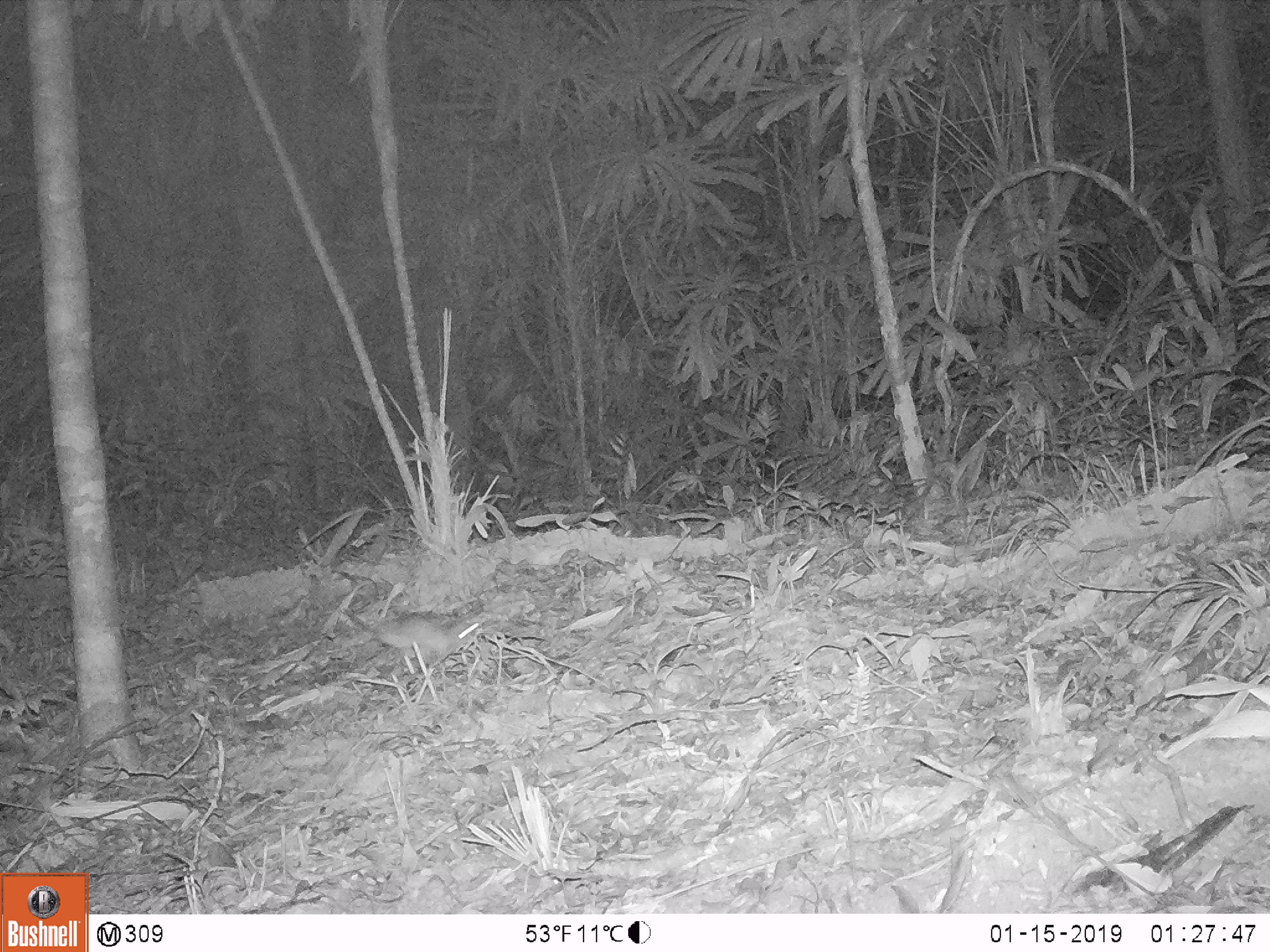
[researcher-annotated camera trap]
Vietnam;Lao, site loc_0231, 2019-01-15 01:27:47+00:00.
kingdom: Animalia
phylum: Chordata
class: Mammalia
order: Rodentia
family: Muridae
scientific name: Muridae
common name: old-world mice and rats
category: unidentified murid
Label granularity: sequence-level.